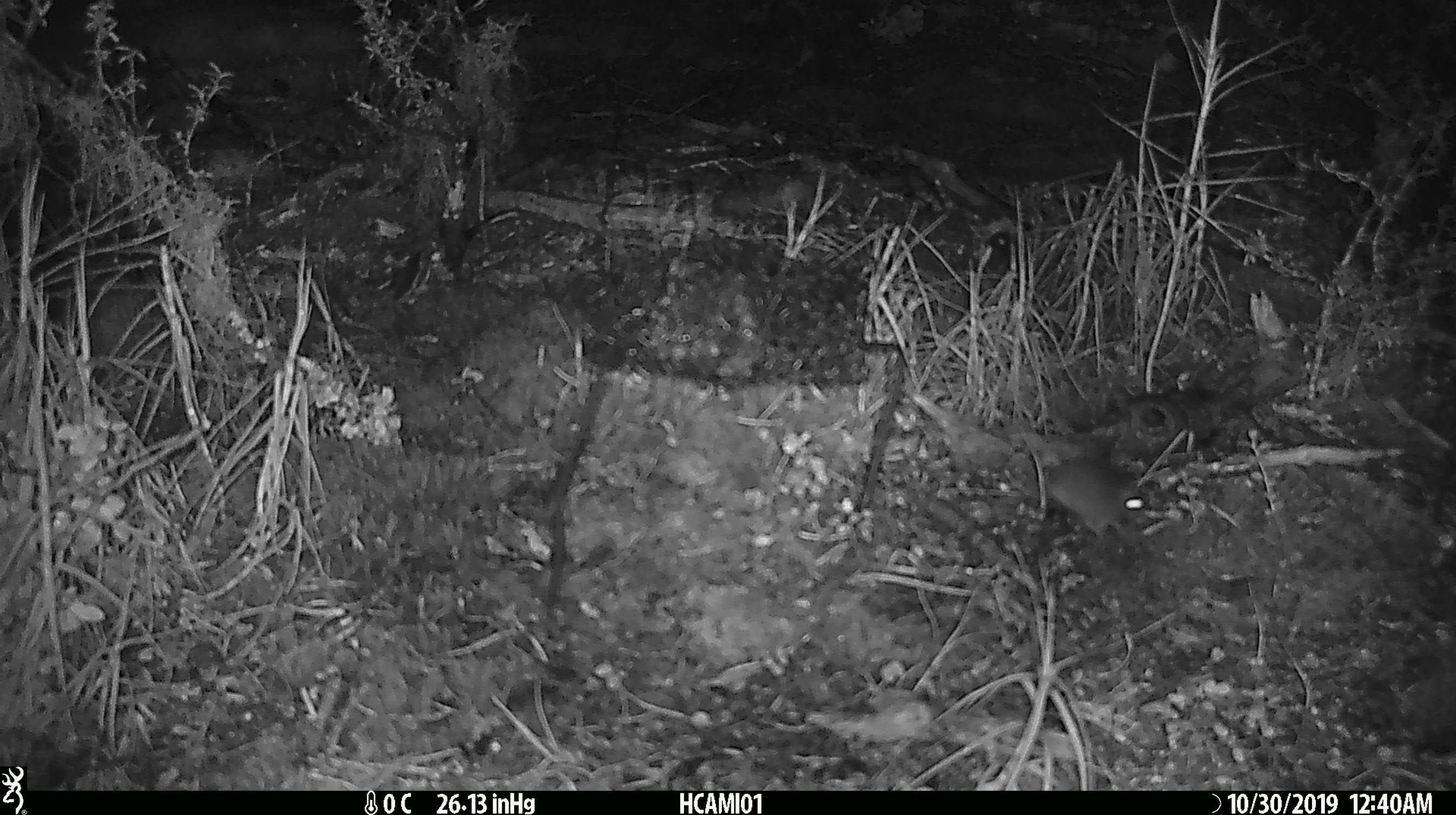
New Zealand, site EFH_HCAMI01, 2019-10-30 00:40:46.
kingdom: Animalia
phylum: Chordata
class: Mammalia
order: Rodentia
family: Muridae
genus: Mus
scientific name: Mus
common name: mouse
Mouse (Mus).